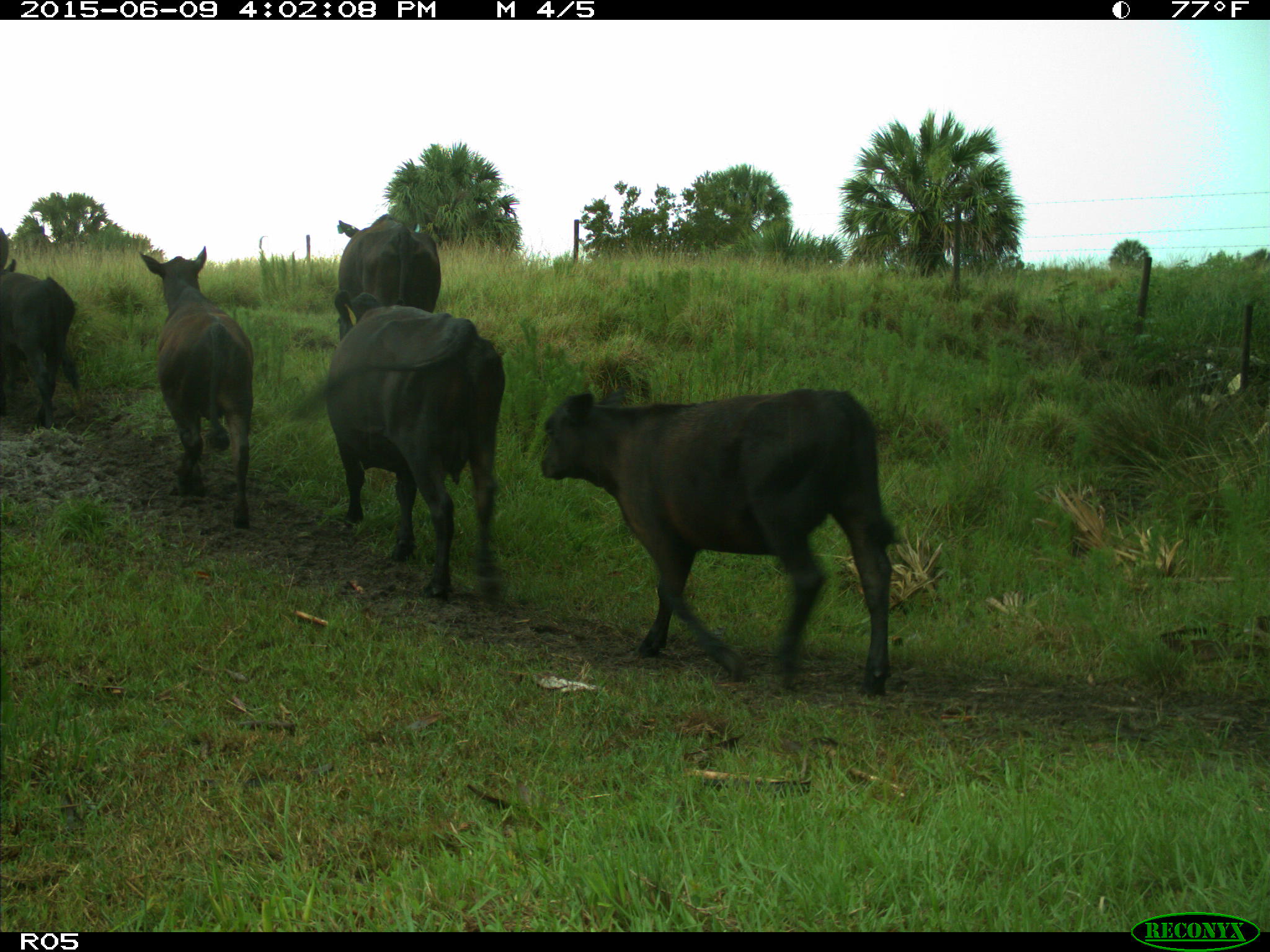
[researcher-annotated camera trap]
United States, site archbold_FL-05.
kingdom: Animalia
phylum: Chordata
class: Mammalia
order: Artiodactyla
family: Bovidae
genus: Bos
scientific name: Bos taurus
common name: domestic cow